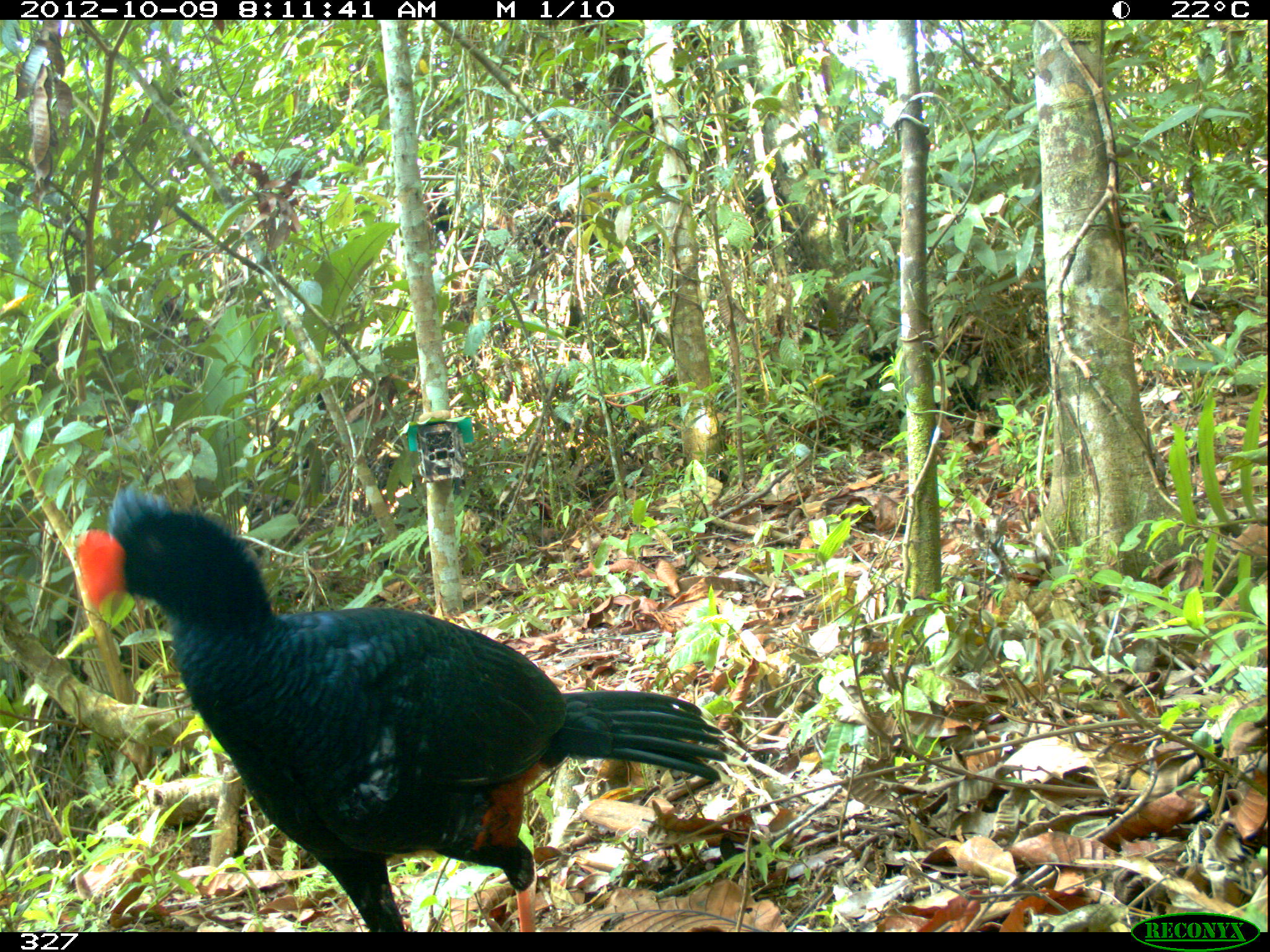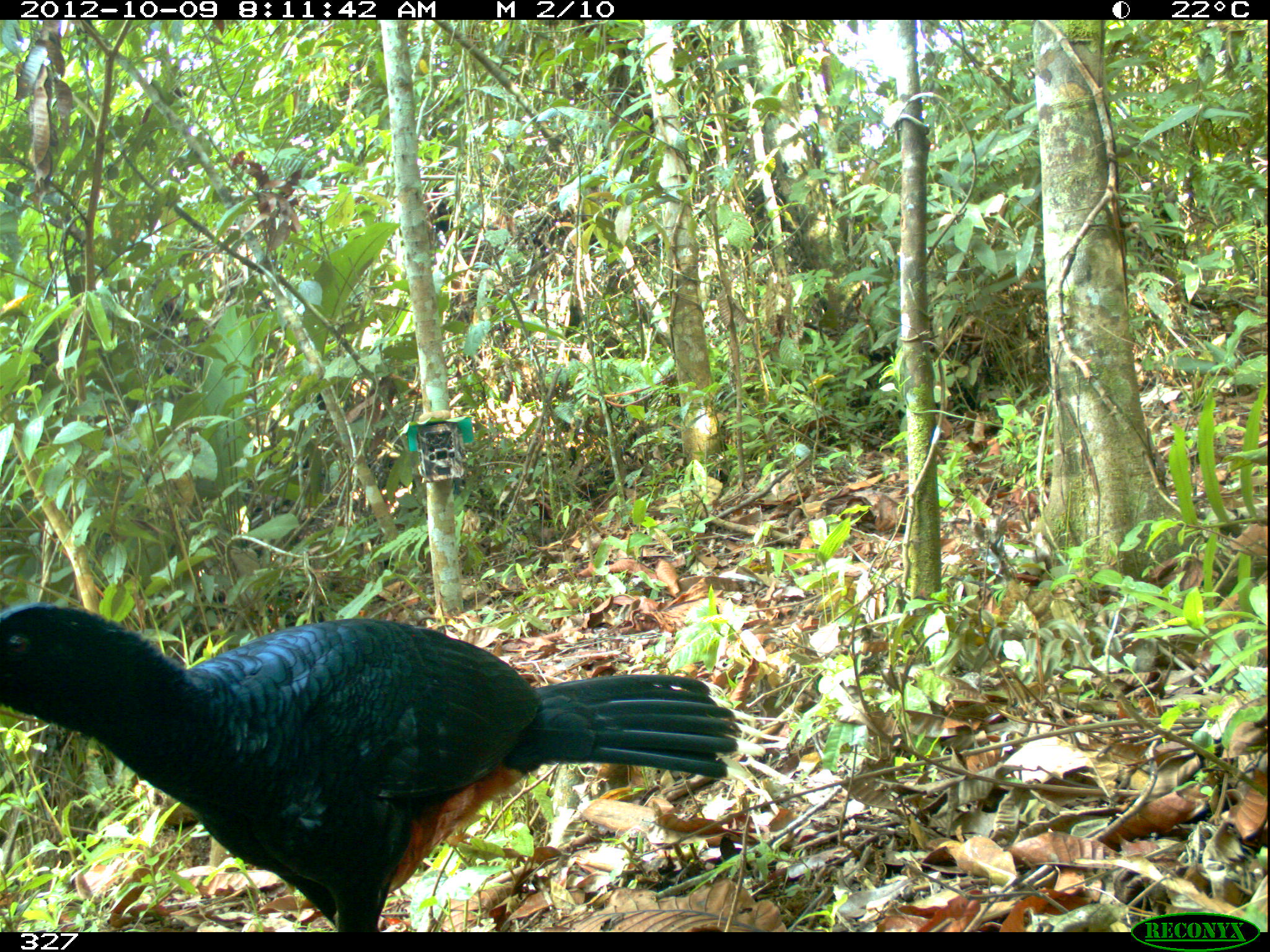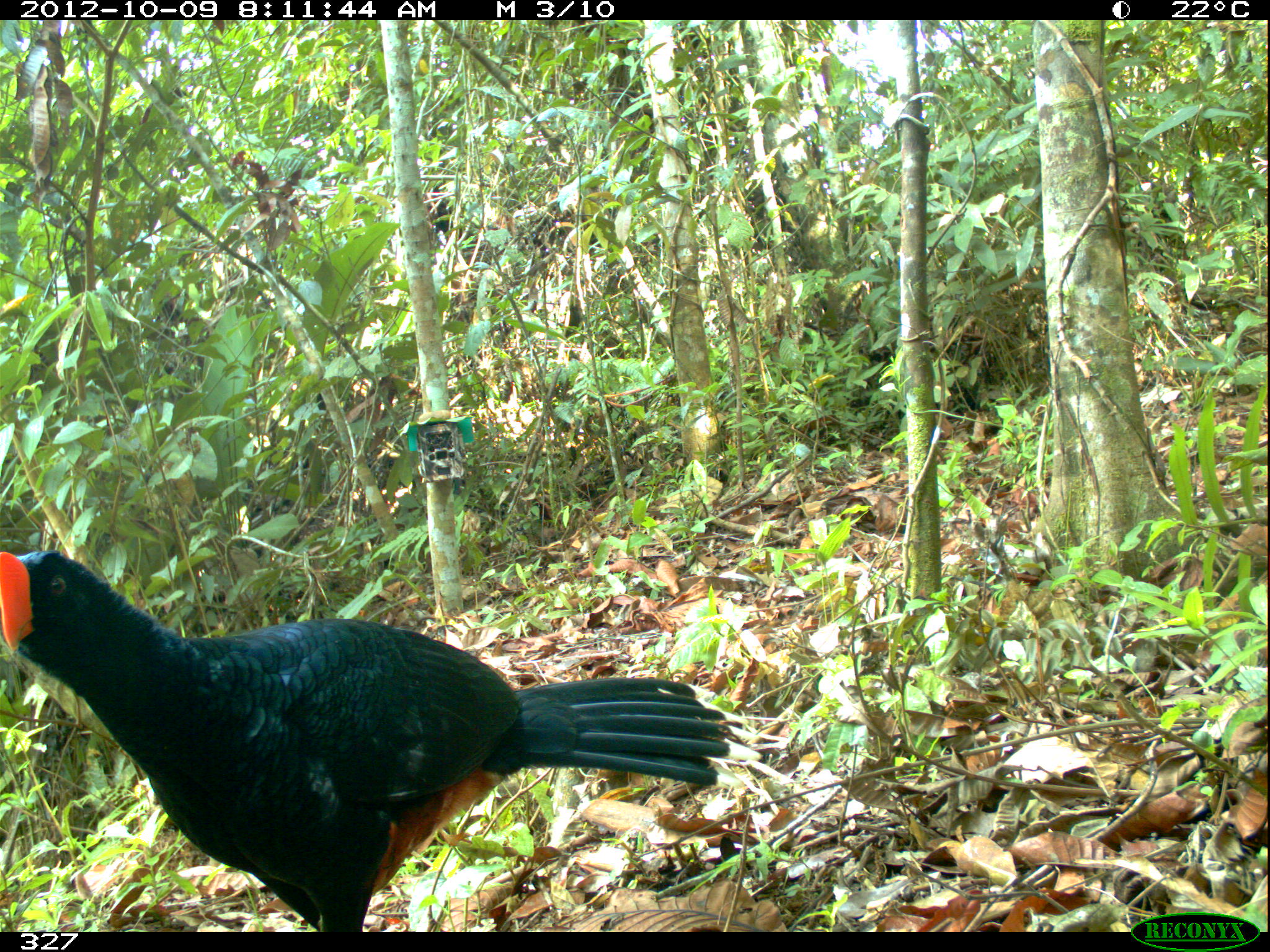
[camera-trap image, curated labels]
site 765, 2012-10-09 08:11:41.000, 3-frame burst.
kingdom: Animalia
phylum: Chordata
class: Aves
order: Galliformes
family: Cracidae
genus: Mitu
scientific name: Mitu tuberosum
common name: razor-billed curassow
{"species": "Mitu tuberosum (razor-billed curassow)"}